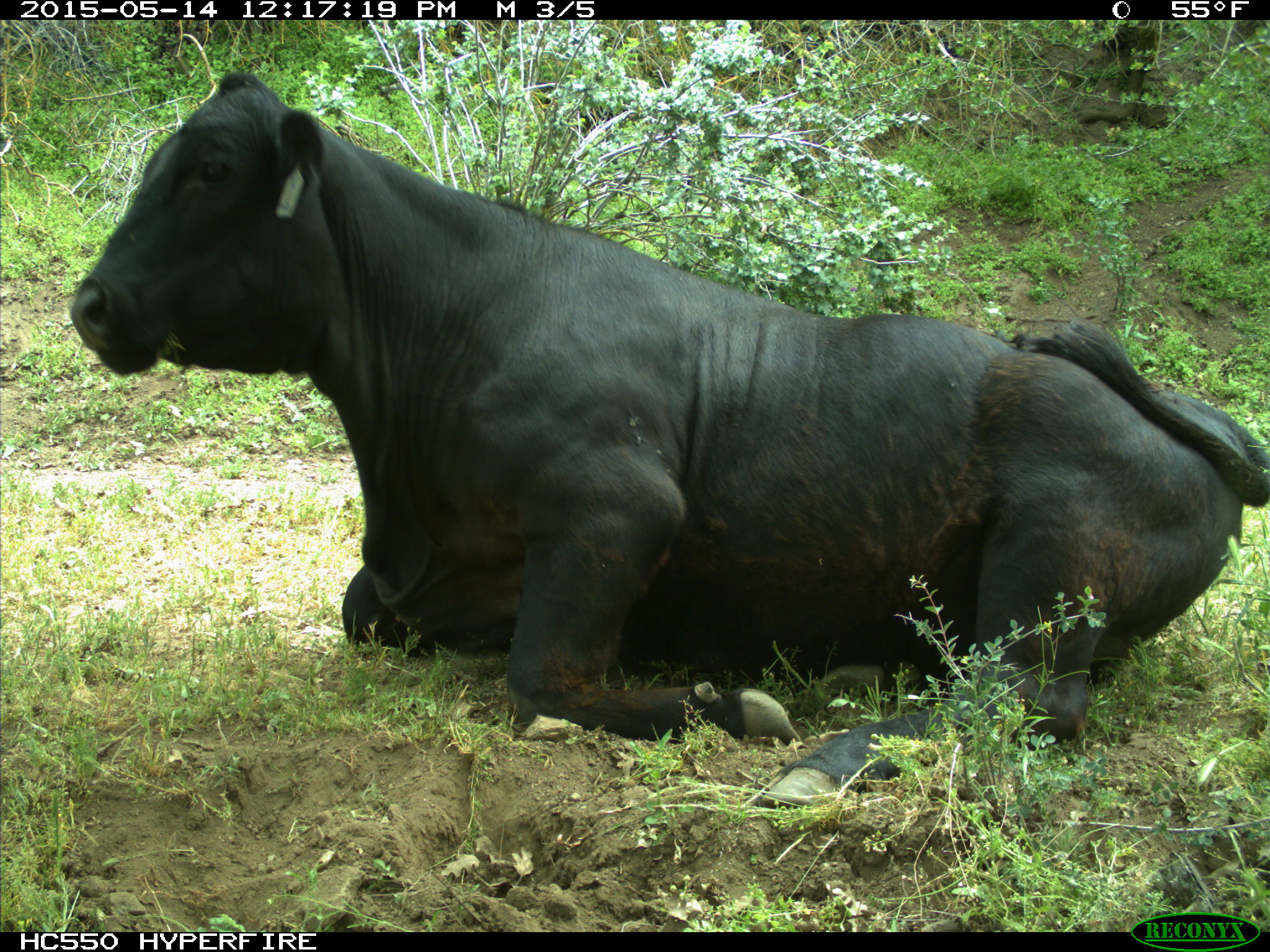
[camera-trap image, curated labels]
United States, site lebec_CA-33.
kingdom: Animalia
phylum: Chordata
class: Mammalia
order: Artiodactyla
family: Bovidae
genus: Bos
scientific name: Bos taurus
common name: domestic cow